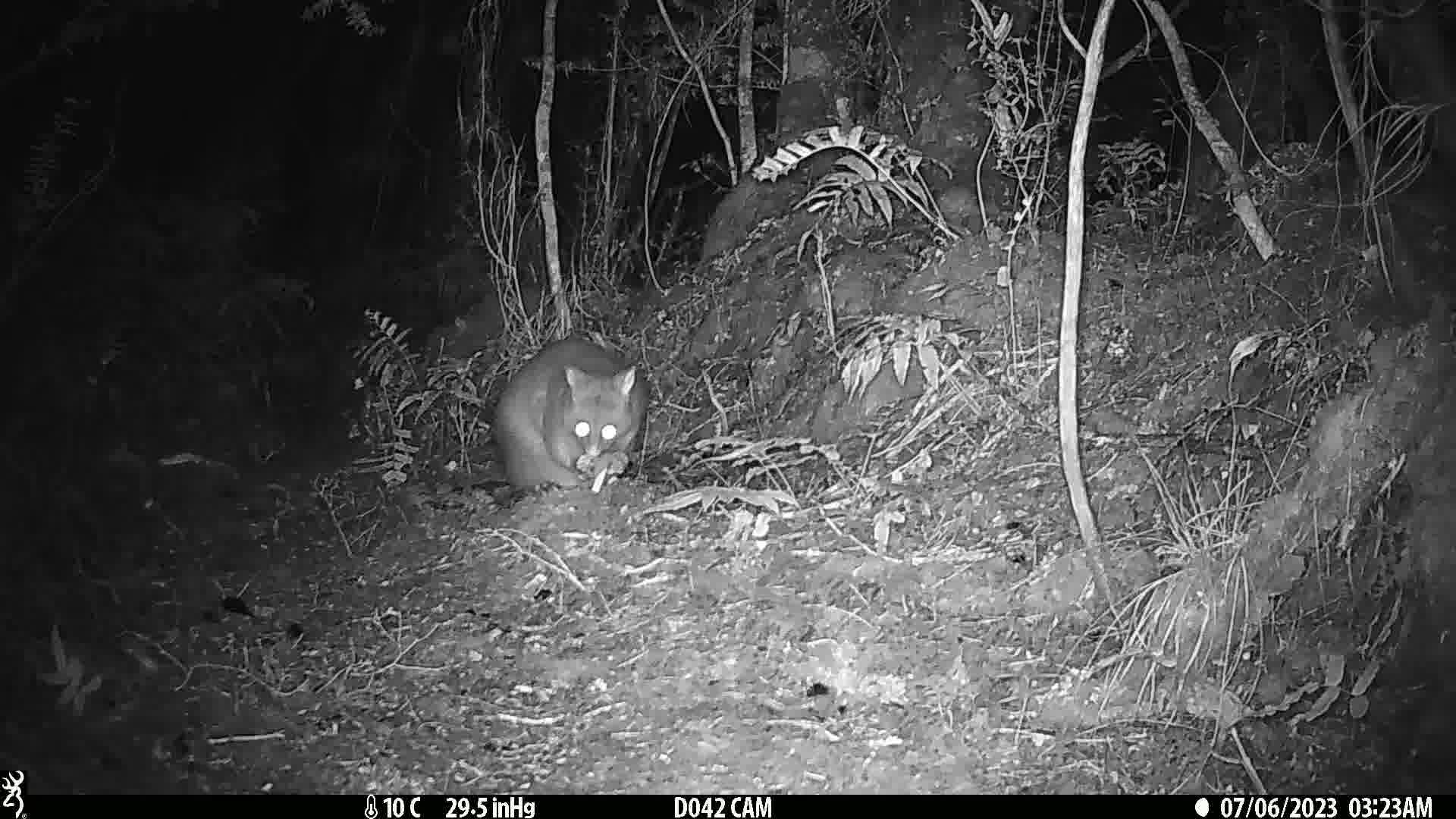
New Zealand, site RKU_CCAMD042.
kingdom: Animalia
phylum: Chordata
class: Mammalia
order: Diprotodontia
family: Phalangeridae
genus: Trichosurus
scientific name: Trichosurus vulpecula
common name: common brushtail possum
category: possum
Possum (common brushtail possum) (Trichosurus vulpecula).